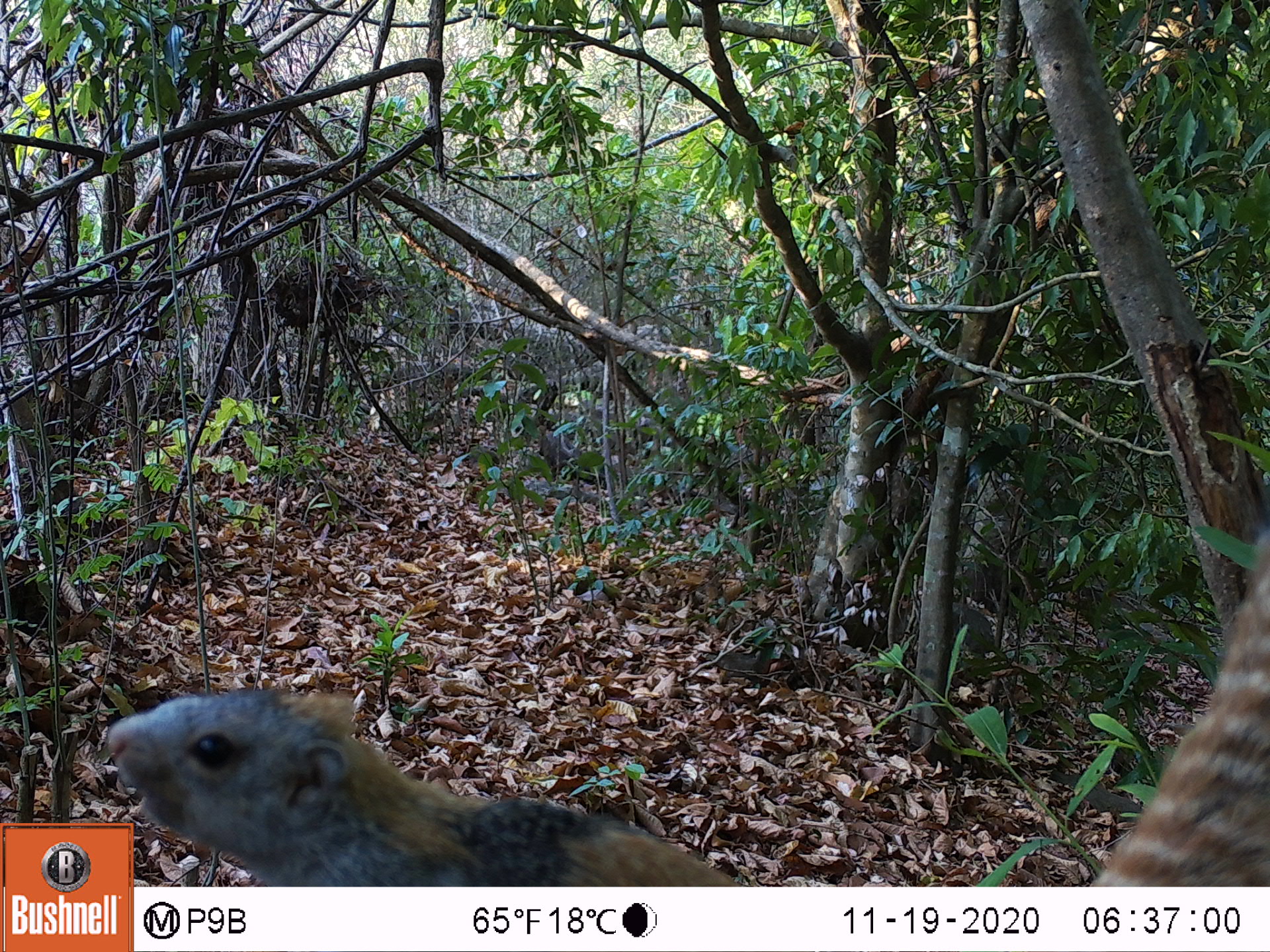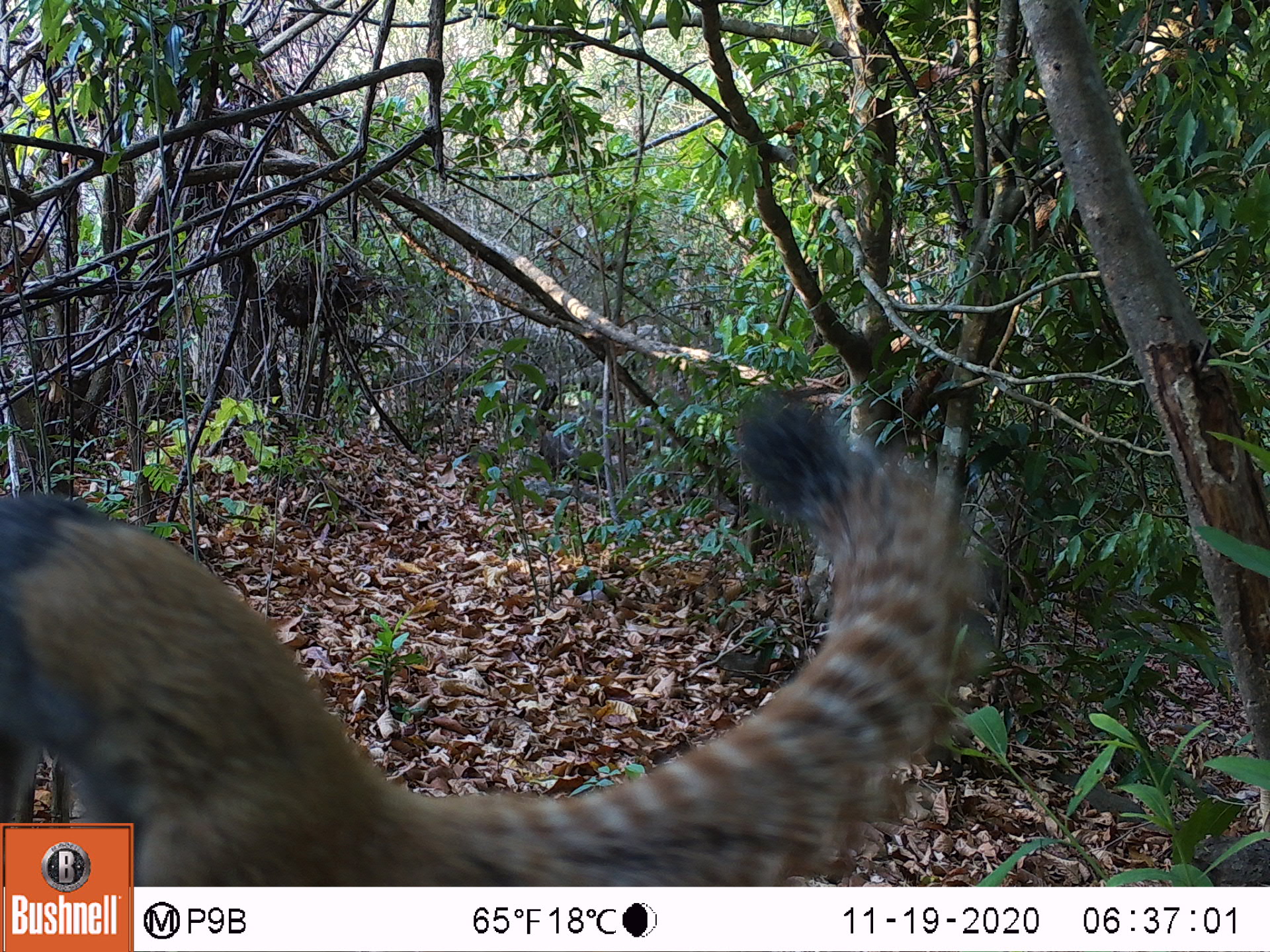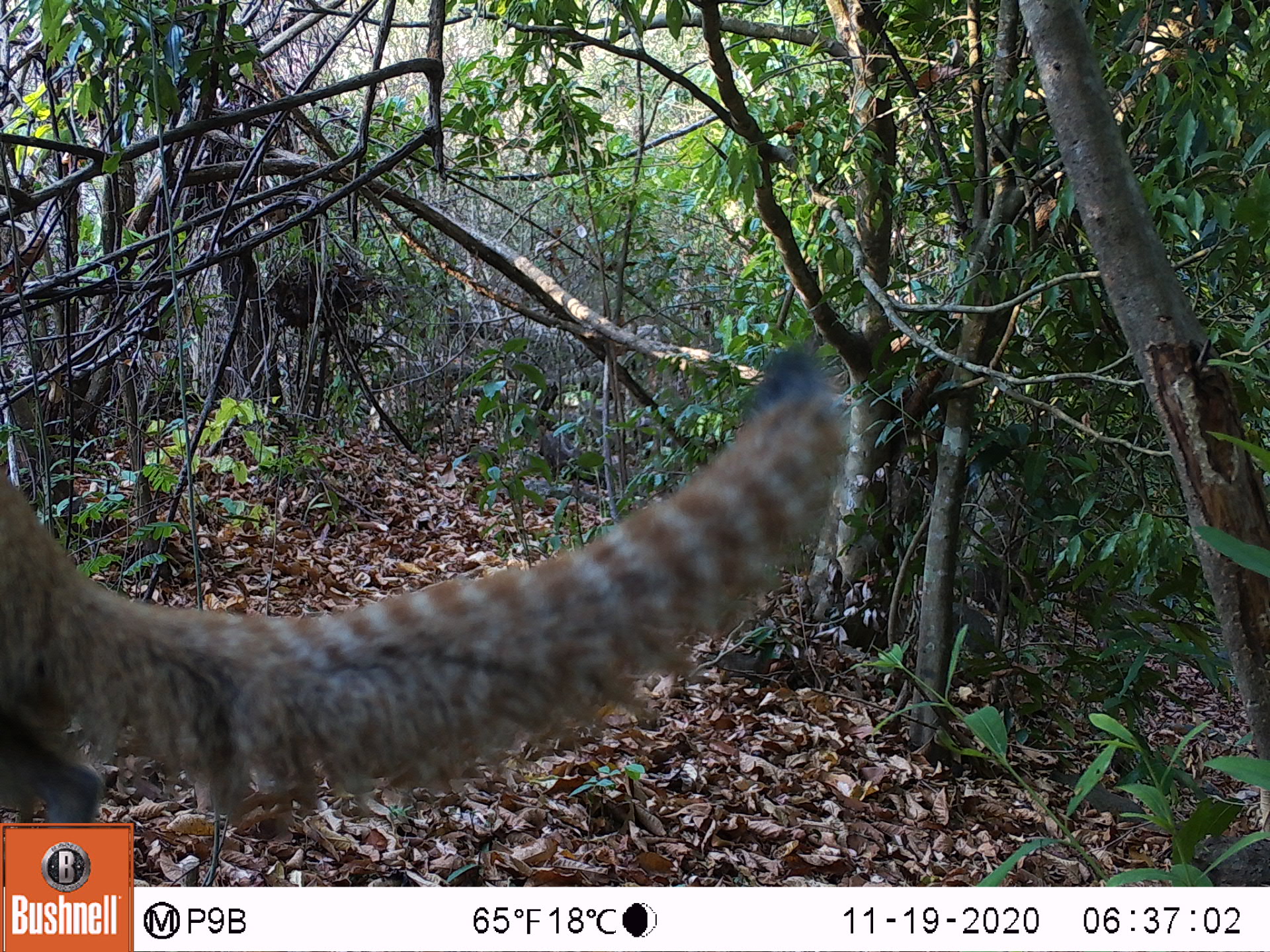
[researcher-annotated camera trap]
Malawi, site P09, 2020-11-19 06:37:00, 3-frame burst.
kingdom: Animalia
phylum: Chordata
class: Mammalia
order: Rodentia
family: Sciuridae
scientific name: Sciuridae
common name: squirrel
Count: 1.